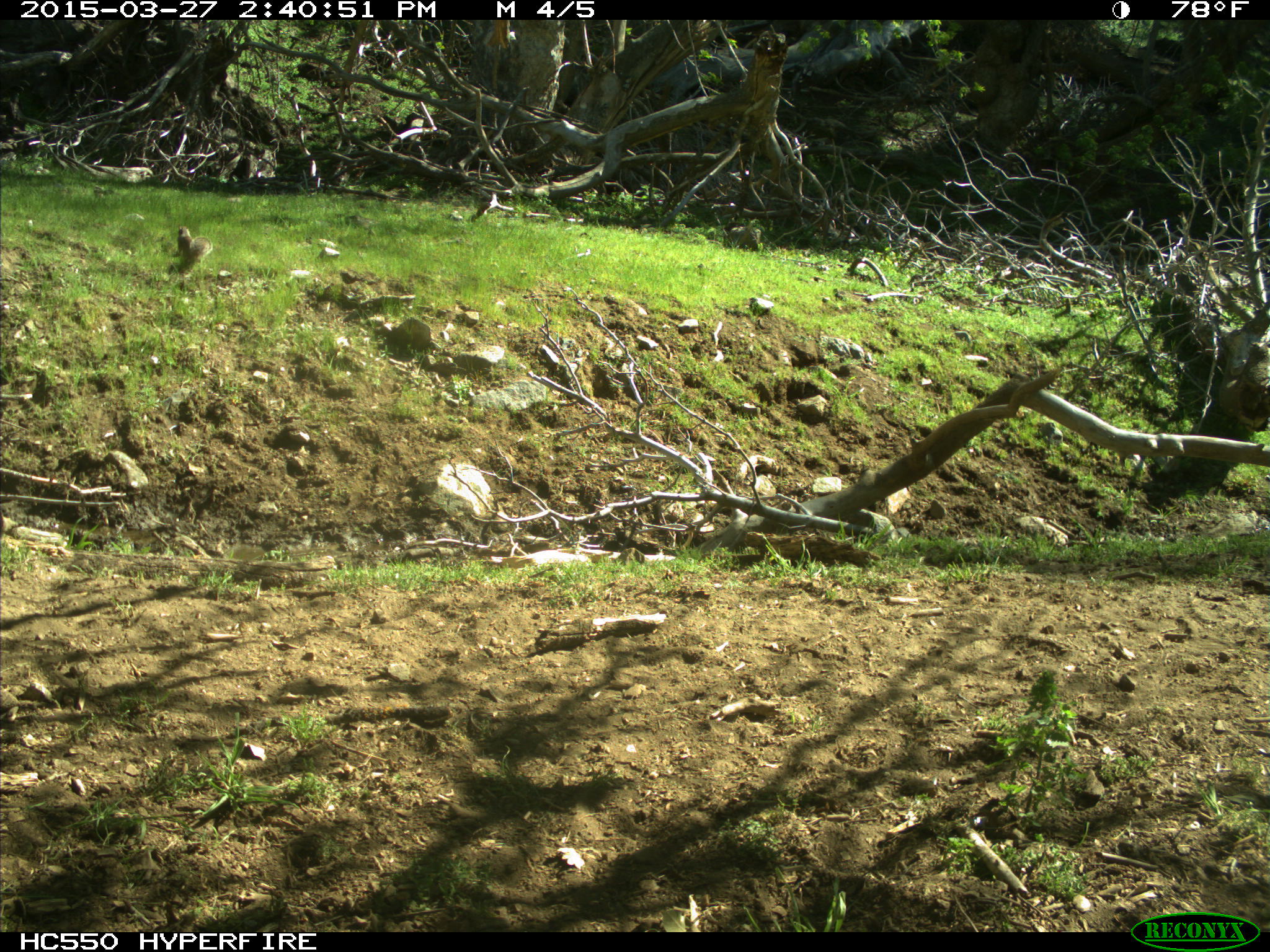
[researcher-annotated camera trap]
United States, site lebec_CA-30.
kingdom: Animalia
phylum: Chordata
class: Mammalia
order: Rodentia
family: Sciuridae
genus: Otospermophilus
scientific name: Otospermophilus beecheyi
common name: california ground squirrel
Otospermophilus beecheyi (california ground squirrel).